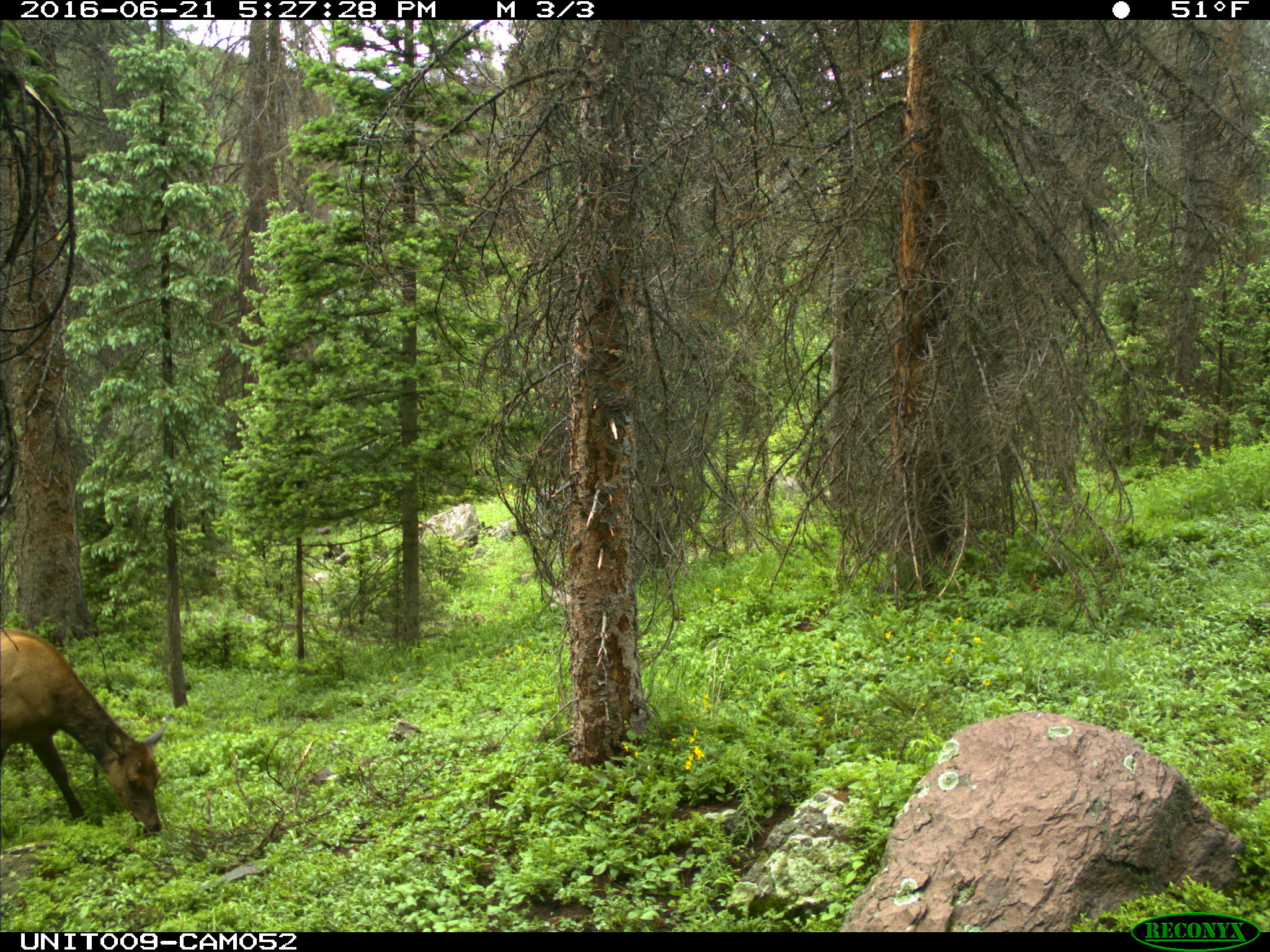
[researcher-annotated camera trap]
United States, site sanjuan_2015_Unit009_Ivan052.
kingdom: Animalia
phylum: Chordata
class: Mammalia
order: Artiodactyla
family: Cervidae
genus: Cervus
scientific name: Cervus elaphus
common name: red deer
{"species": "Cervus elaphus (red deer)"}